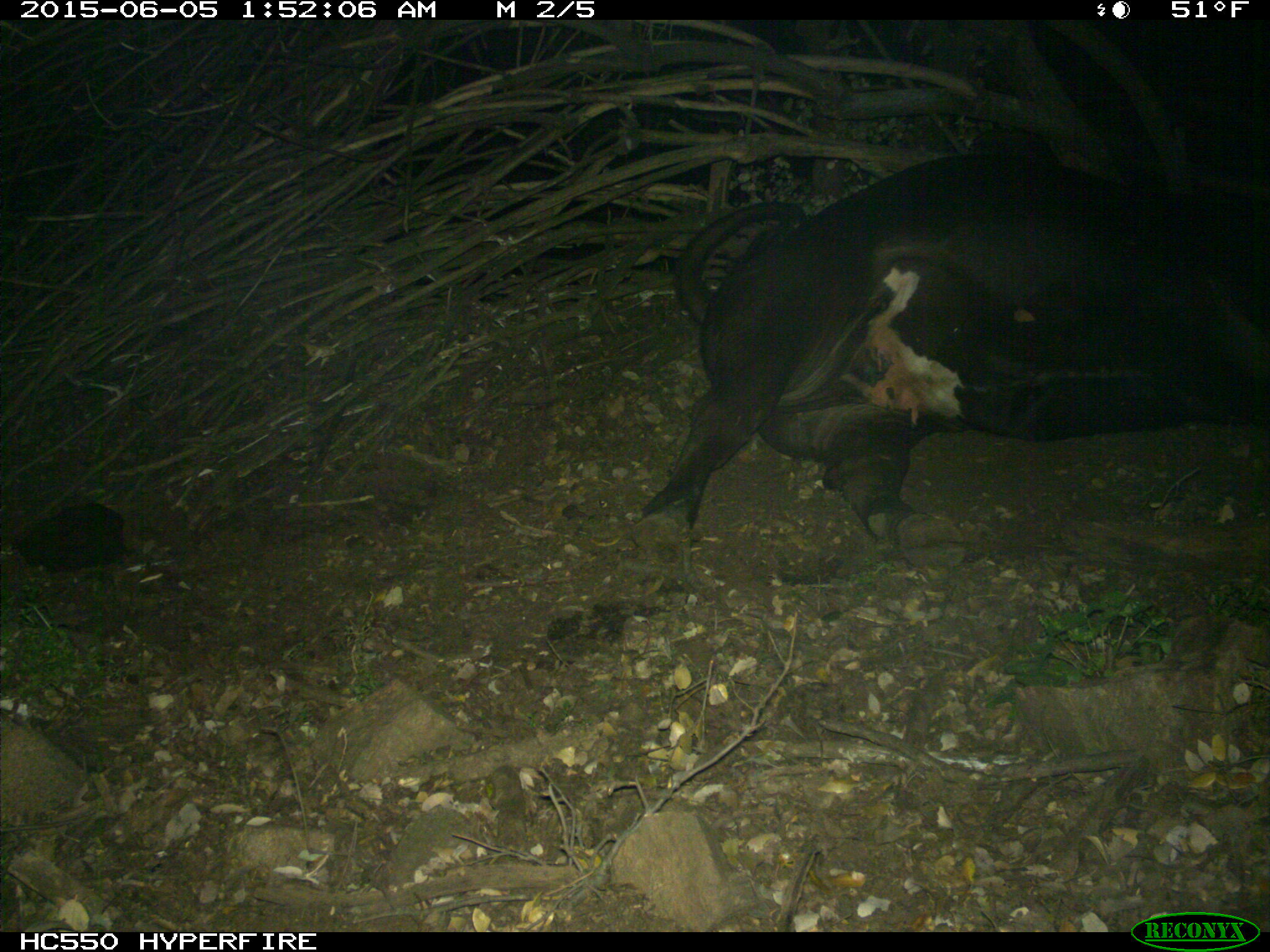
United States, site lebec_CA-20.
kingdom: Animalia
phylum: Chordata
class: Mammalia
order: Artiodactyla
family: Bovidae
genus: Bos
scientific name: Bos taurus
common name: domestic cow